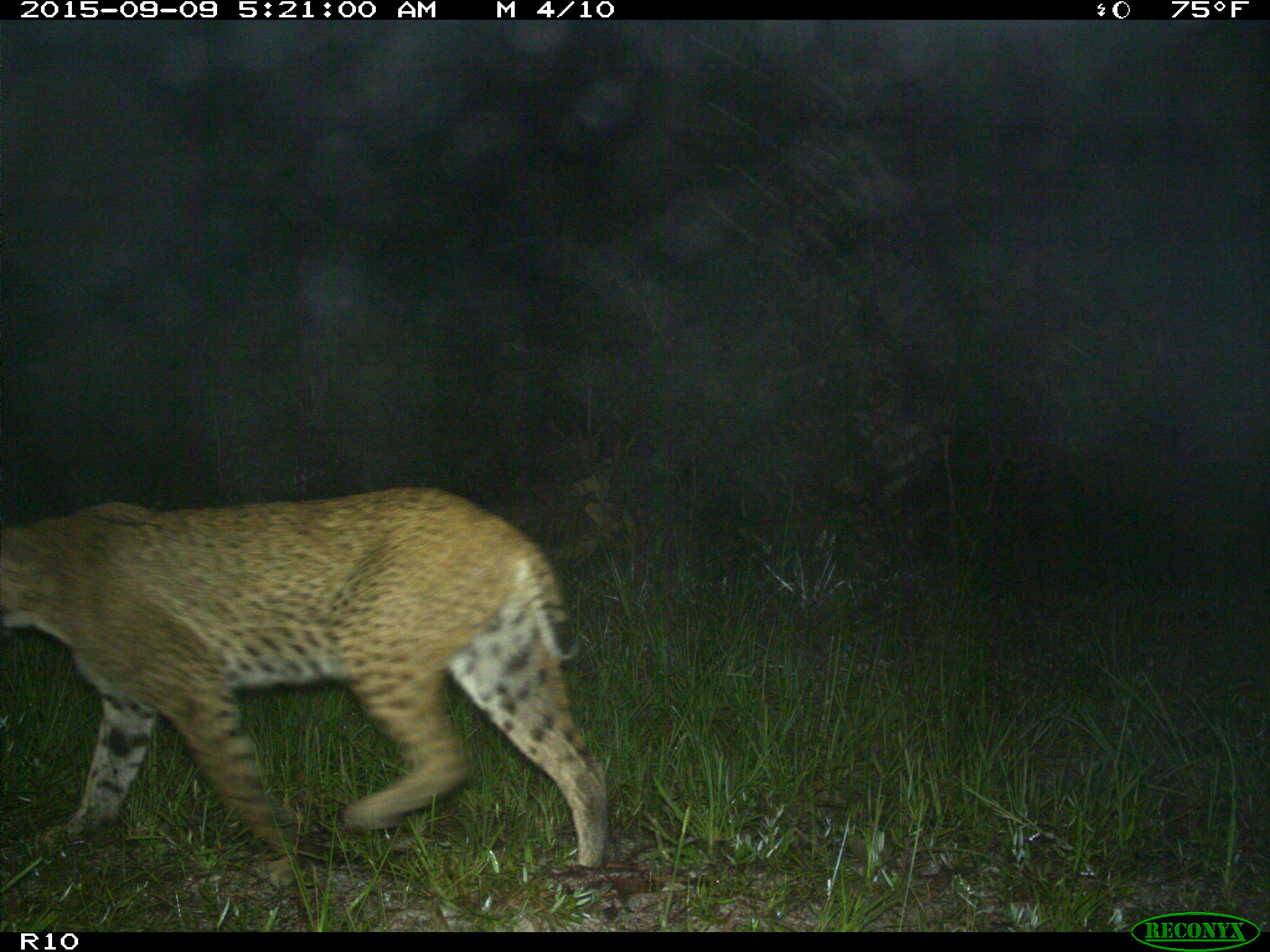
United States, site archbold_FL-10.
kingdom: Animalia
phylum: Chordata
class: Mammalia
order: Carnivora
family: Felidae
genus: Lynx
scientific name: Lynx rufus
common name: bobcat